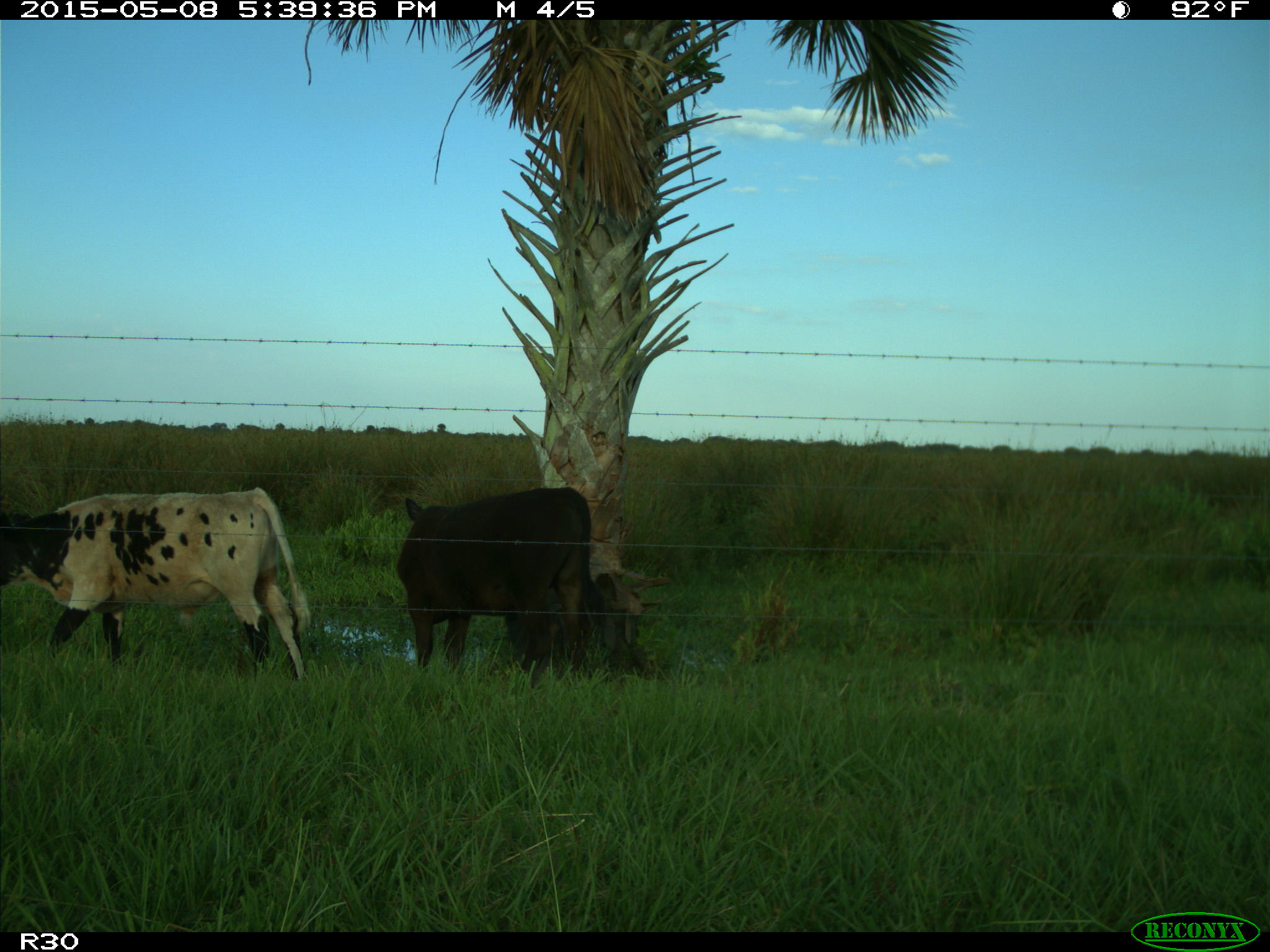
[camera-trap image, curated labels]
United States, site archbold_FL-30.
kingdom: Animalia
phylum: Chordata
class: Mammalia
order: Artiodactyla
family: Bovidae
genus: Bos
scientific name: Bos taurus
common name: domestic cow